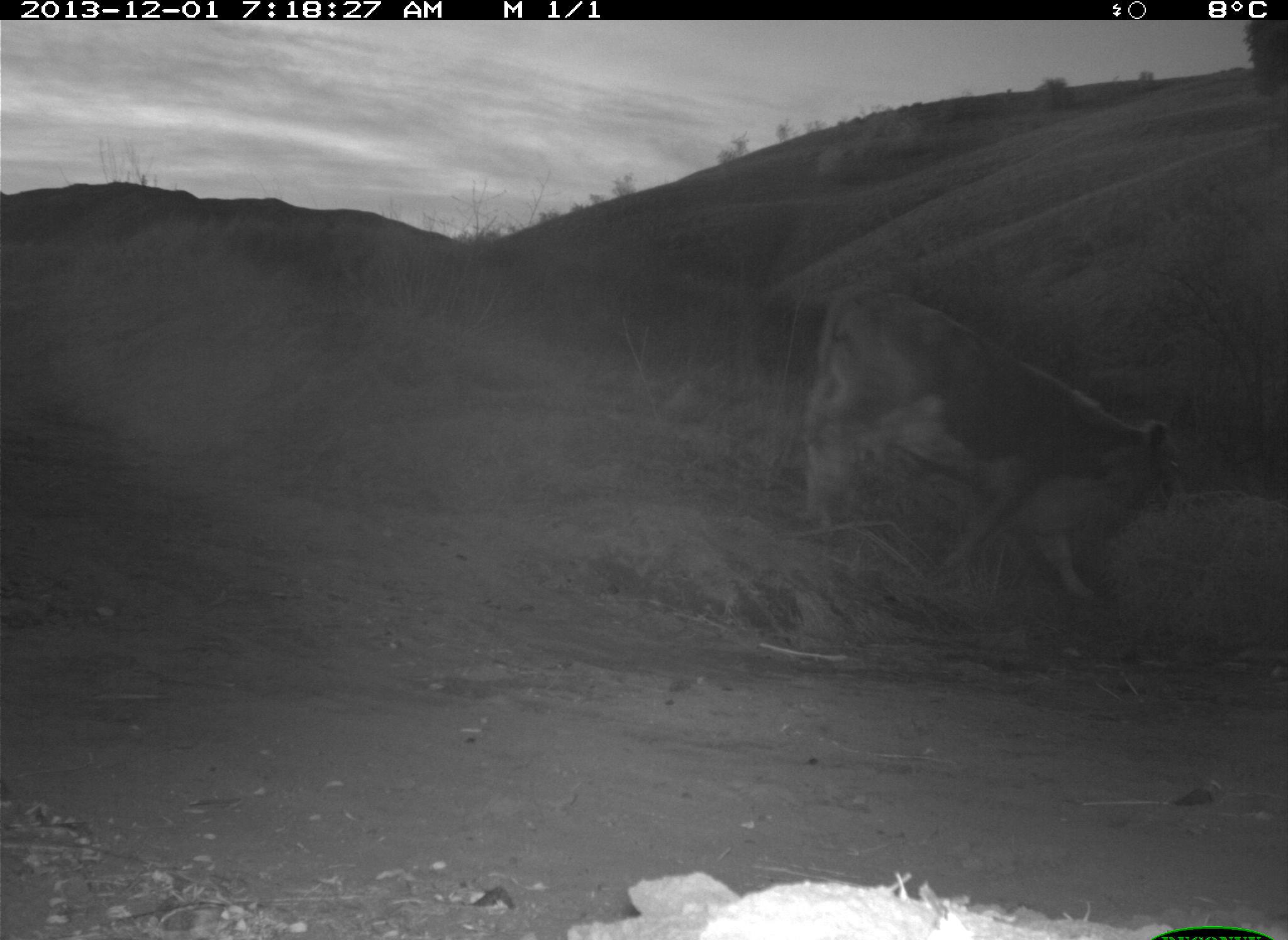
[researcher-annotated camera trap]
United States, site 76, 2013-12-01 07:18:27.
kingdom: Animalia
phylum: Chordata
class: Mammalia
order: Artiodactyla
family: Bovidae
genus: Bos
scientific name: Bos taurus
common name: cow